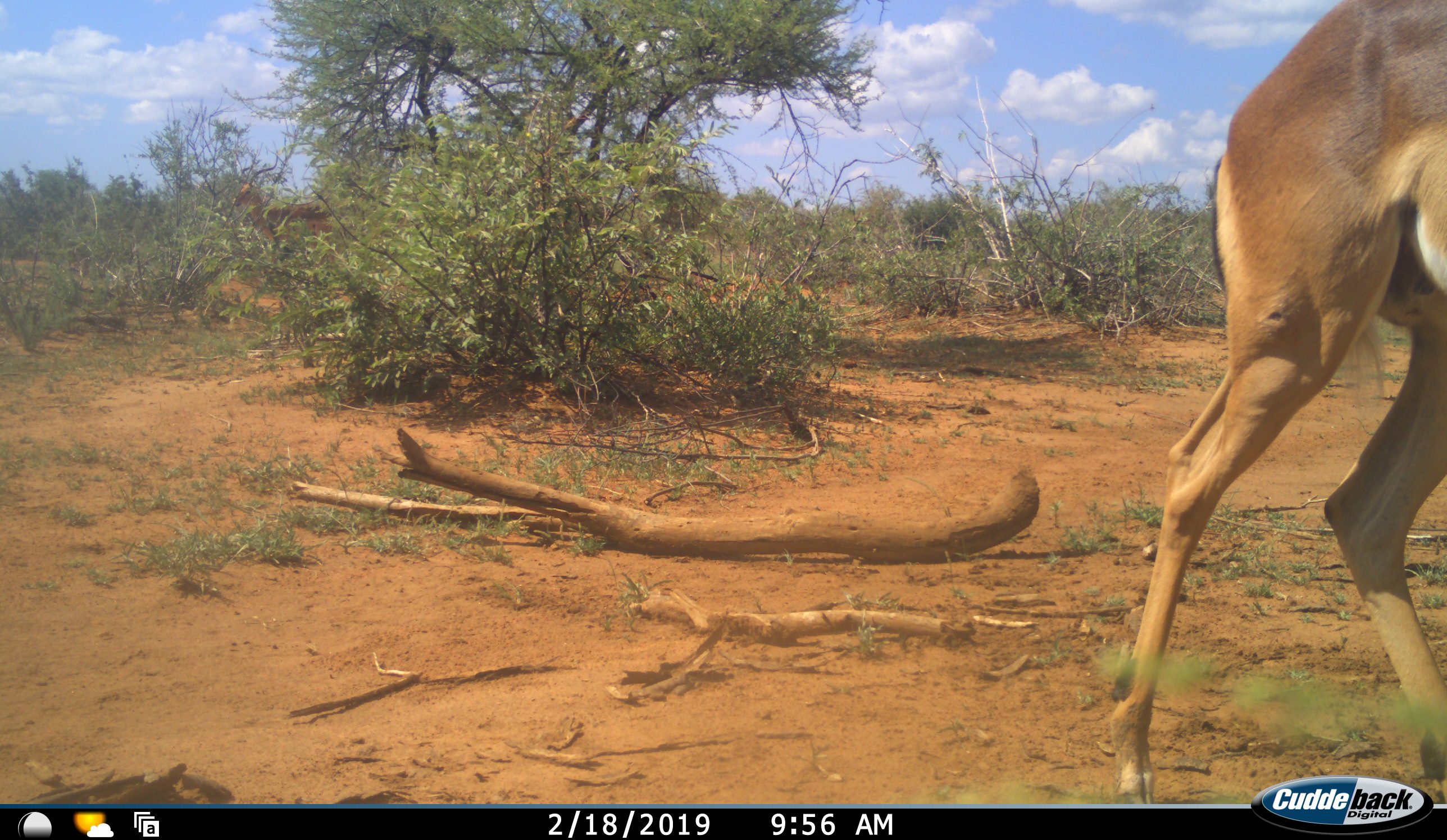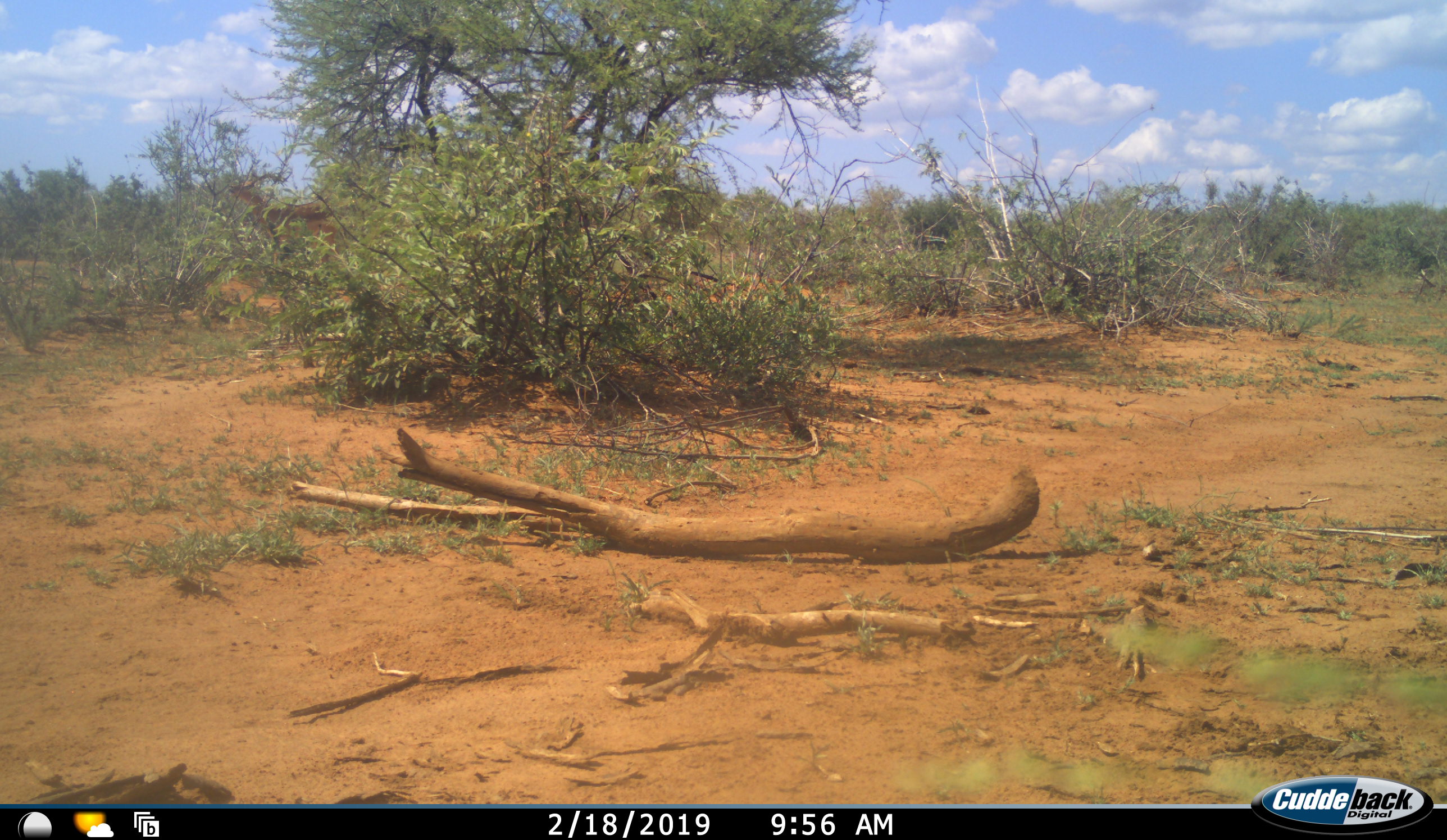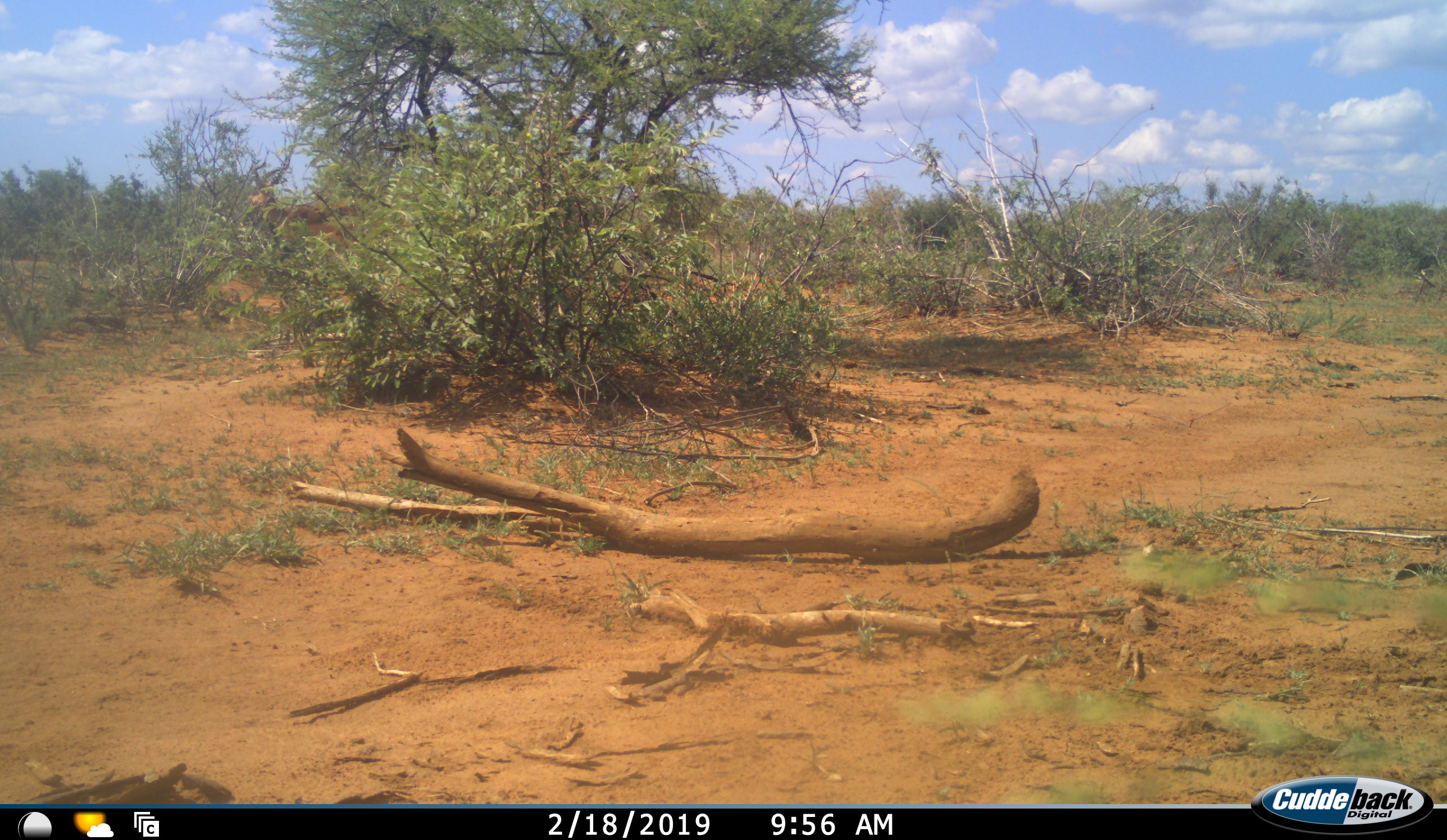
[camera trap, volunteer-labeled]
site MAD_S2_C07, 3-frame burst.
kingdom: Animalia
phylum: Chordata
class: Mammalia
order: Artiodactyla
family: Bovidae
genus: Aepyceros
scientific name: Aepyceros melampus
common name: impala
Impala (Aepyceros melampus), count 2. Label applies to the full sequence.